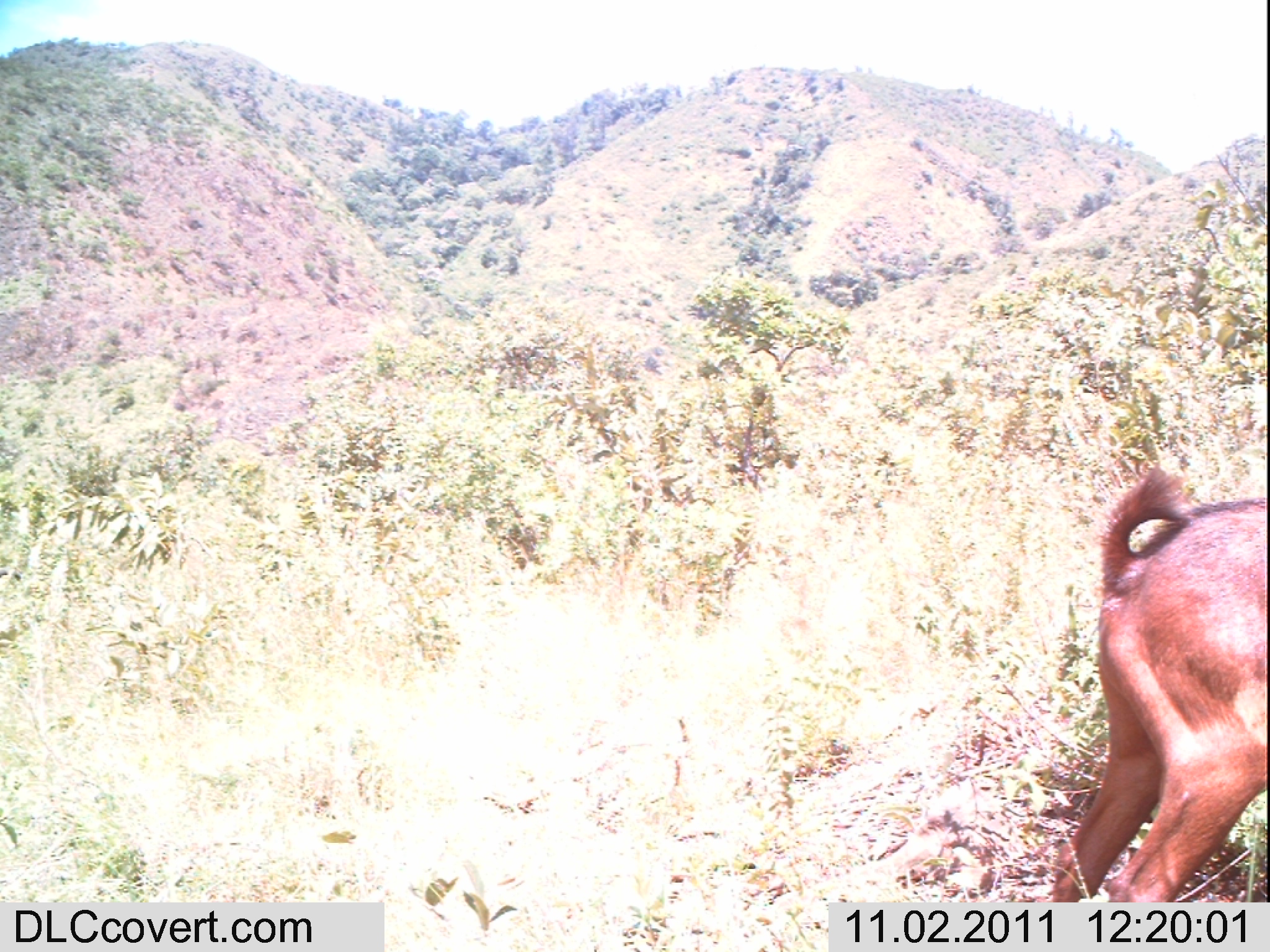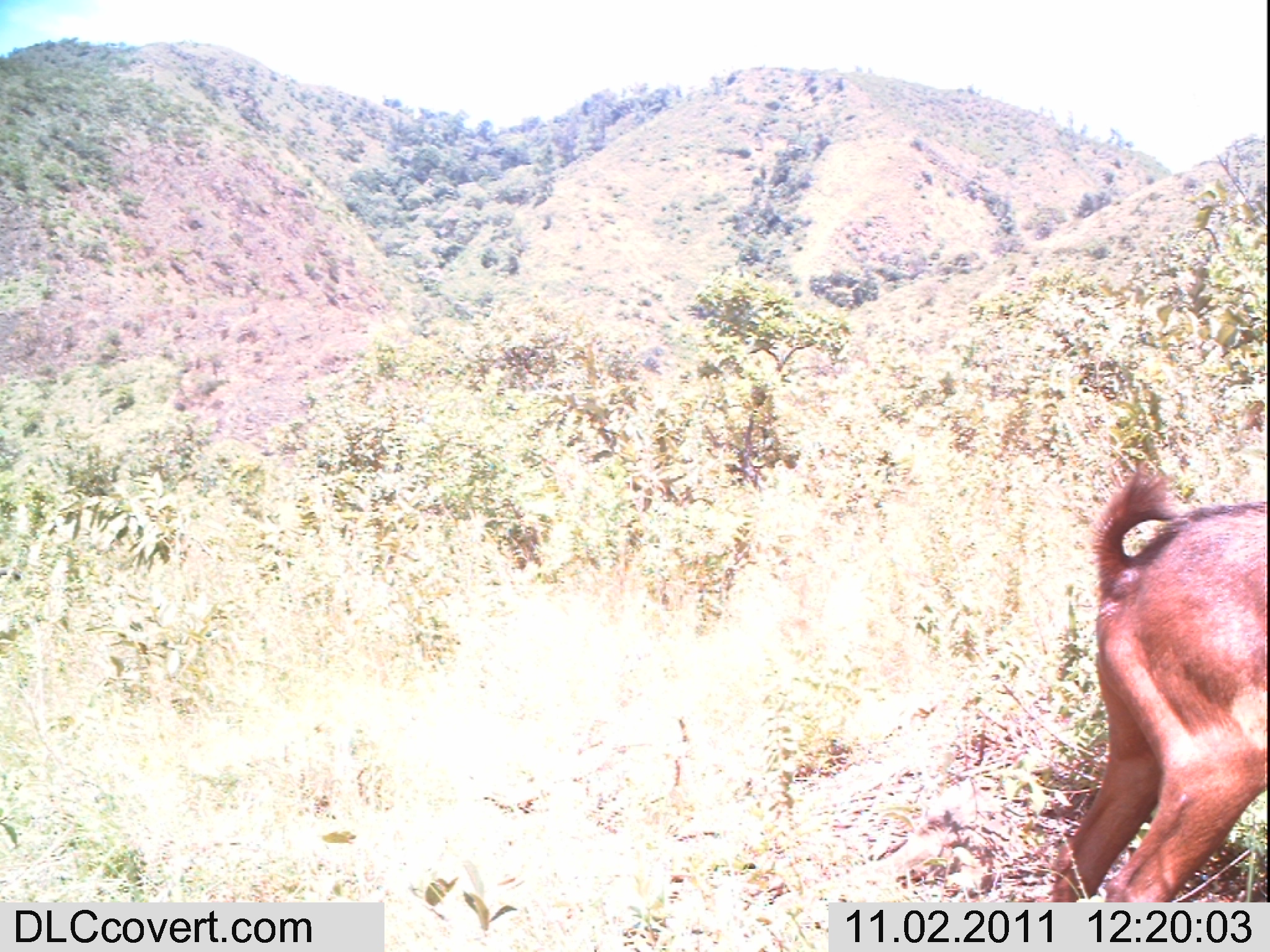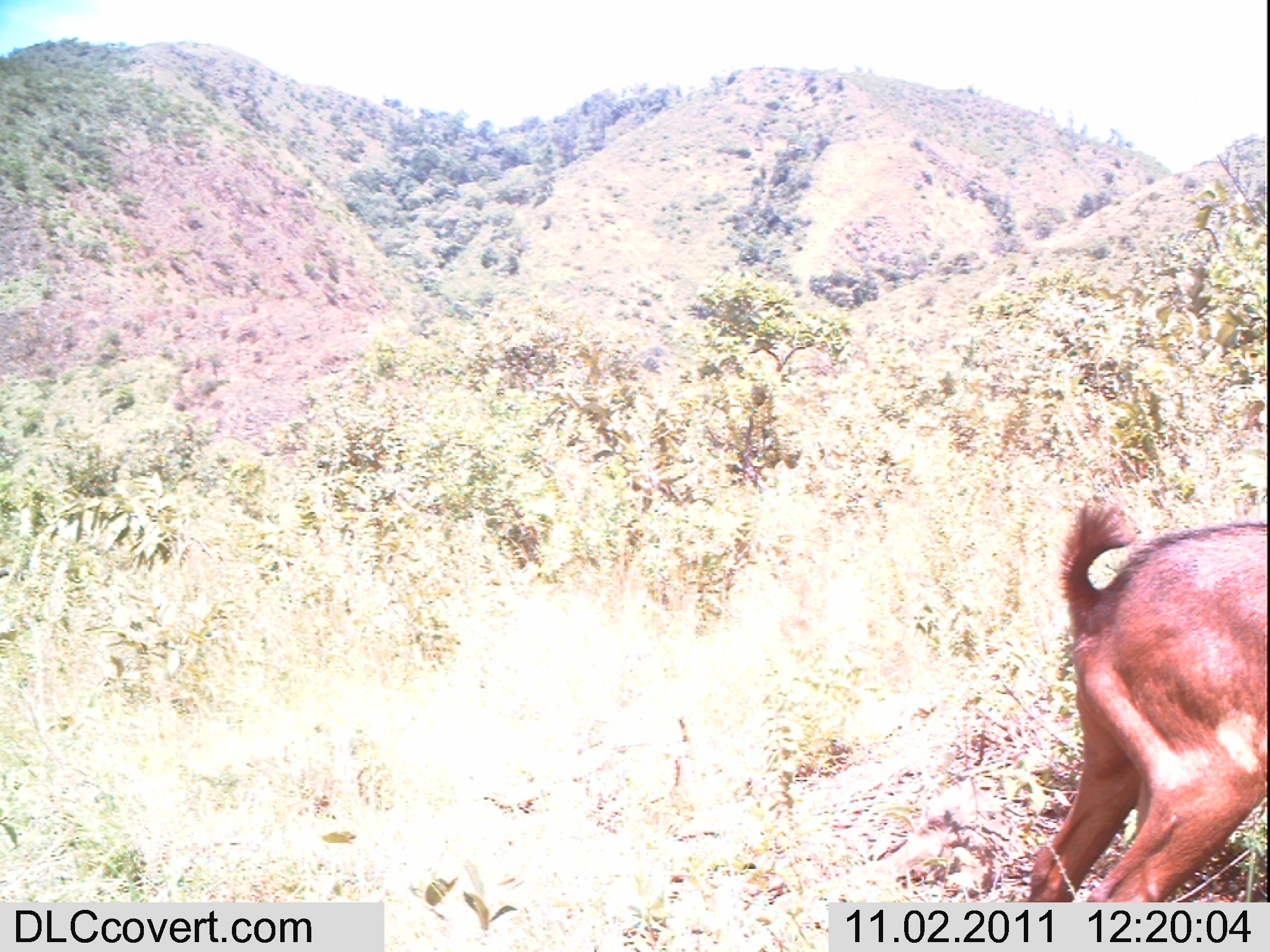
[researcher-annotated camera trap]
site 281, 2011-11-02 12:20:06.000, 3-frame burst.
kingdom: Animalia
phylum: Chordata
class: Mammalia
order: Artiodactyla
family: Bovidae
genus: Capra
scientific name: Capra aegagrus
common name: wild goat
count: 1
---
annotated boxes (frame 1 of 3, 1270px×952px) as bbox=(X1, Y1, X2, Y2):
capra aegagrus: bbox=(1049, 465, 1266, 902)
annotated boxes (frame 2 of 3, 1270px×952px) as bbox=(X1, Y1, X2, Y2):
capra aegagrus: bbox=(1049, 459, 1267, 902)